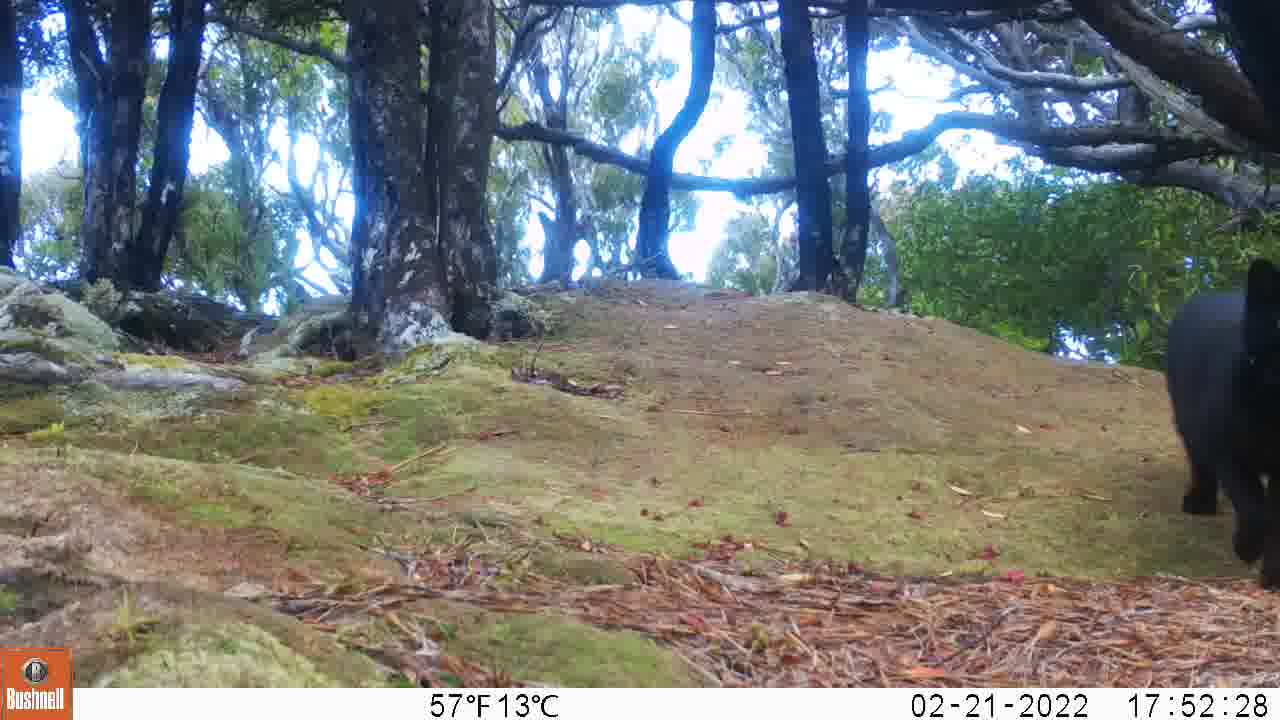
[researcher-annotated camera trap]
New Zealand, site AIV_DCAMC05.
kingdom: Animalia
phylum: Chordata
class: Mammalia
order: Carnivora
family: Felidae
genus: Felis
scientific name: Felis catus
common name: domestic cat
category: cat